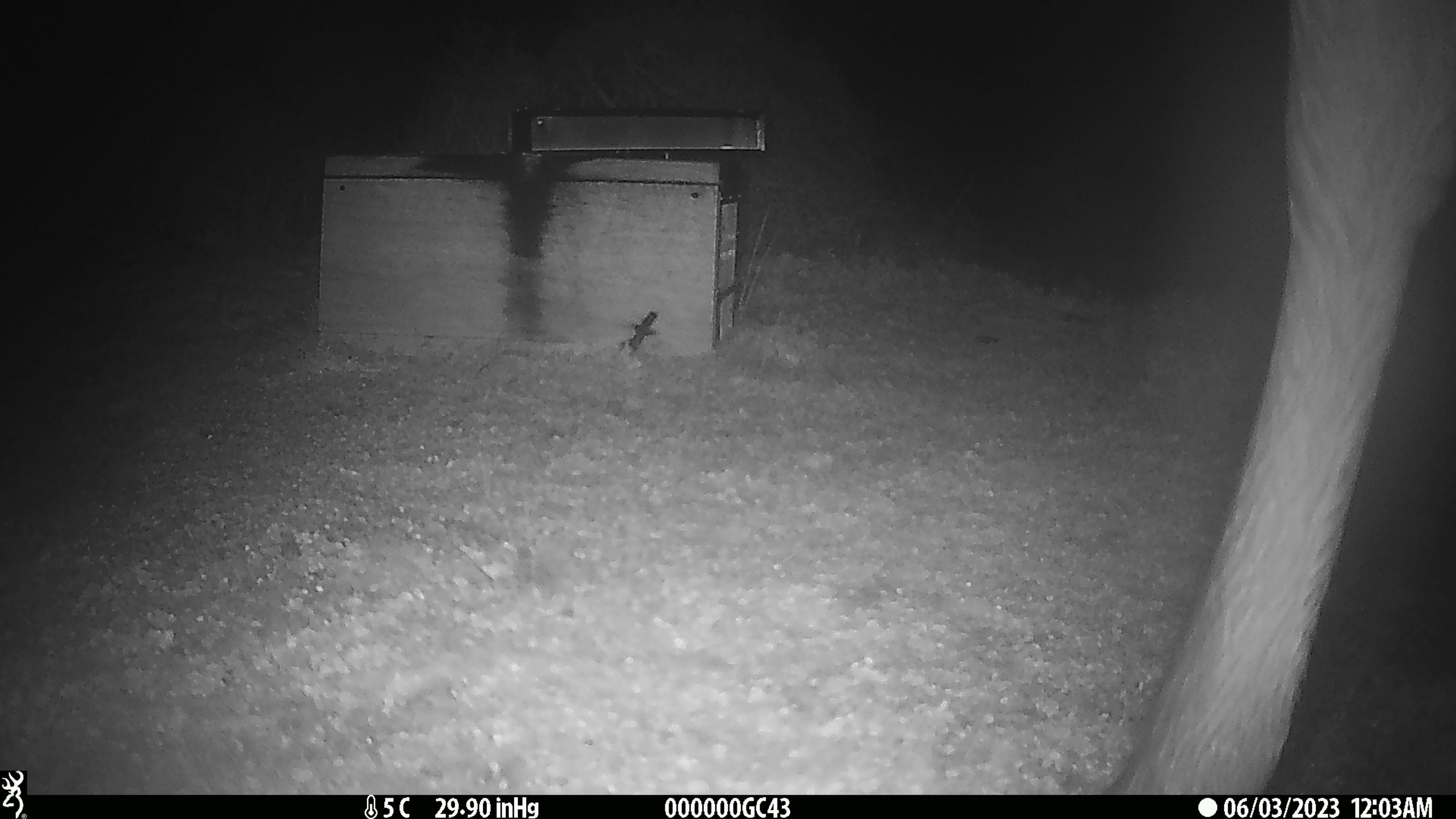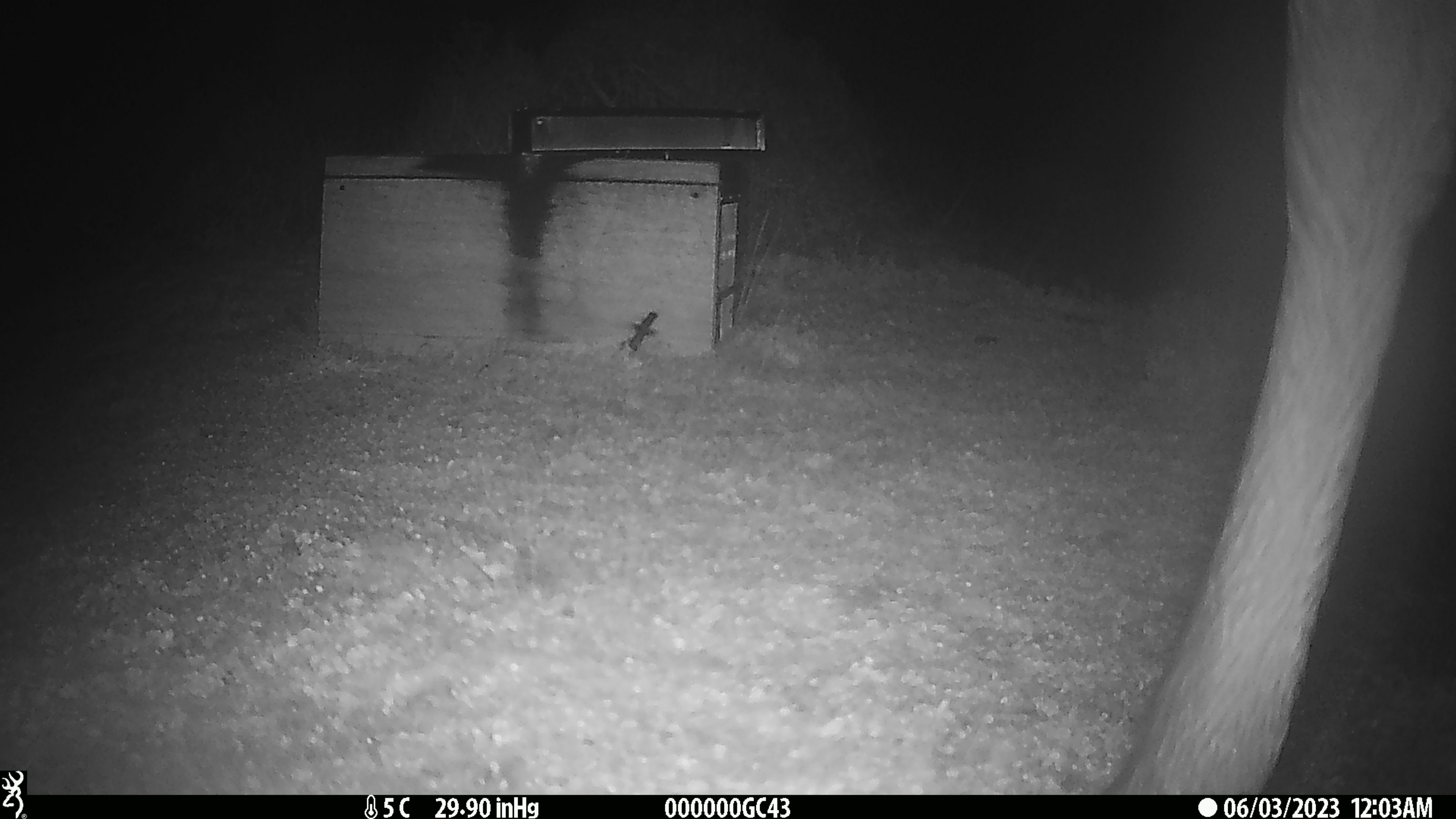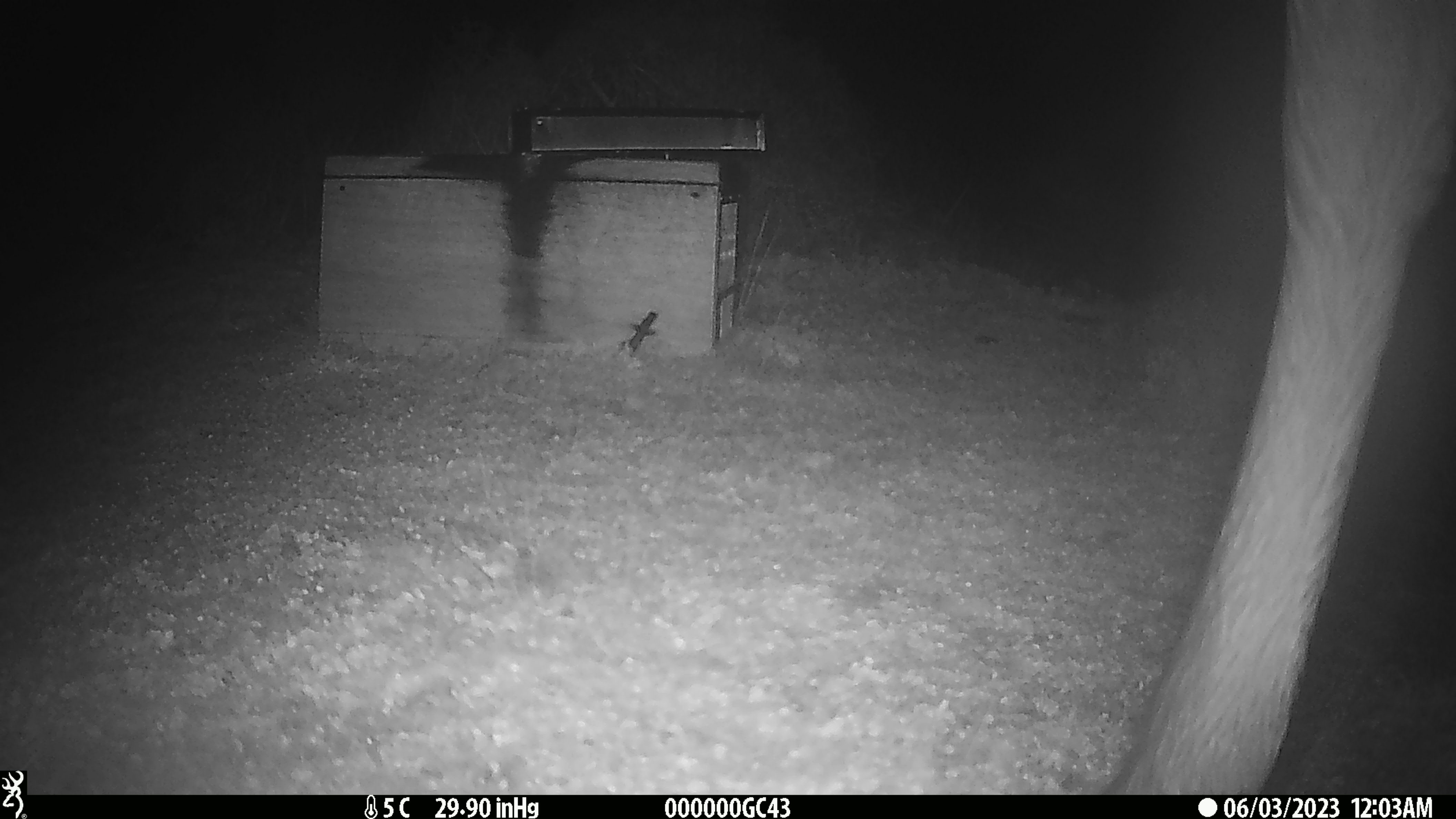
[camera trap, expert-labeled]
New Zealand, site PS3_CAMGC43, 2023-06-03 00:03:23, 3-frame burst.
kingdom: Animalia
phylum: Chordata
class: Mammalia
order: Artiodactyla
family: Cervidae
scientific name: Cervidae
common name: deer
Deer (Cervidae).